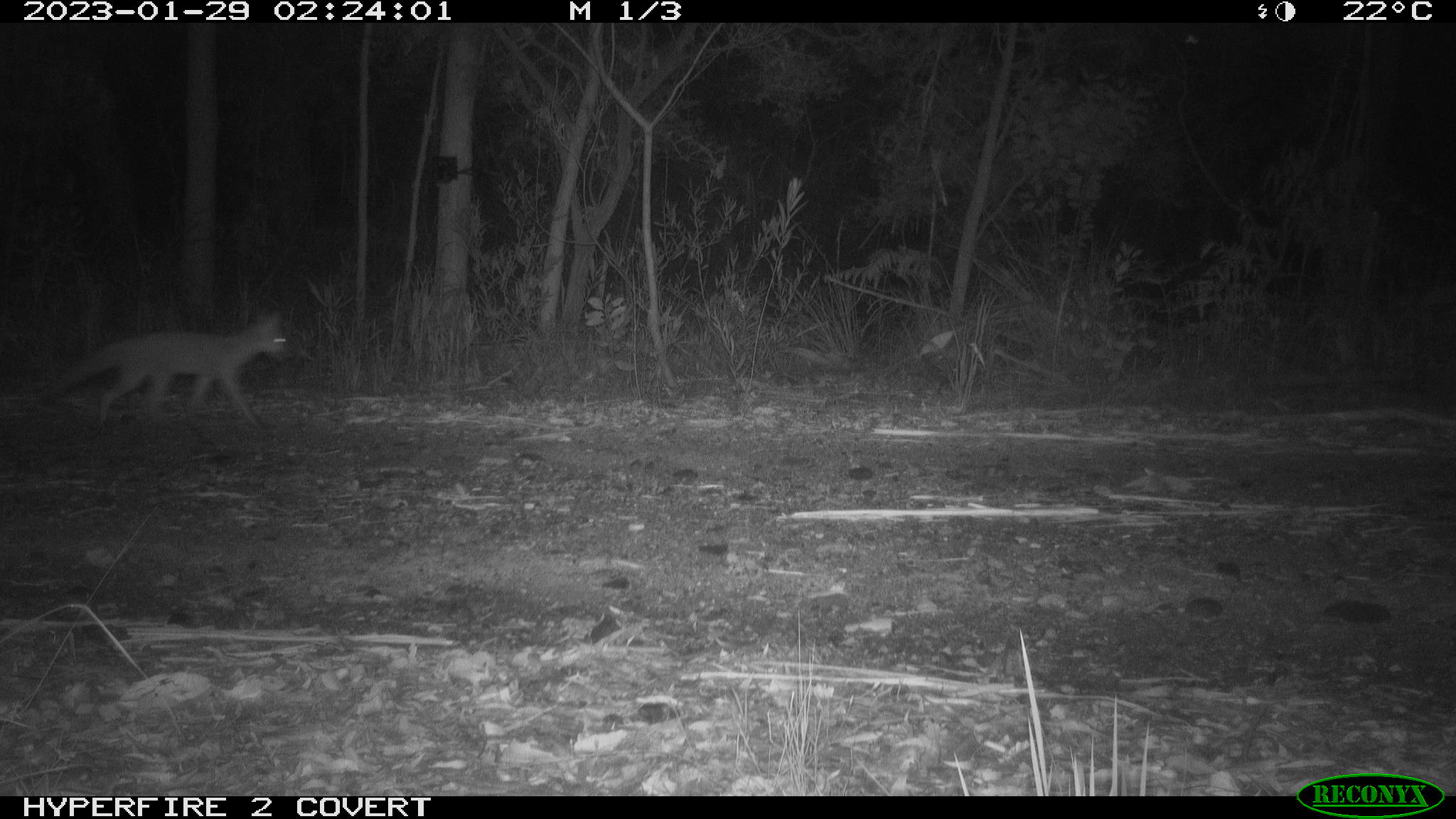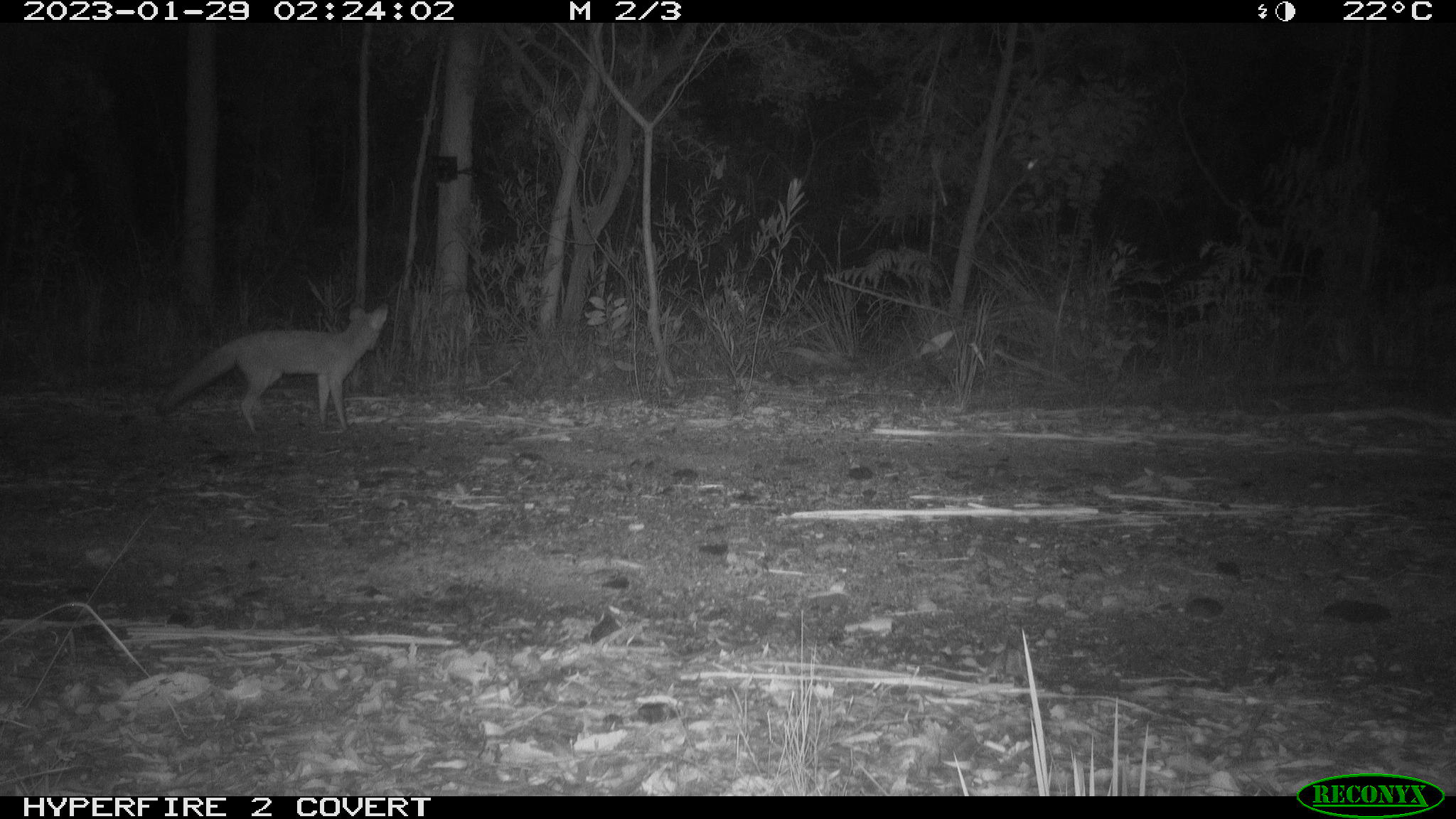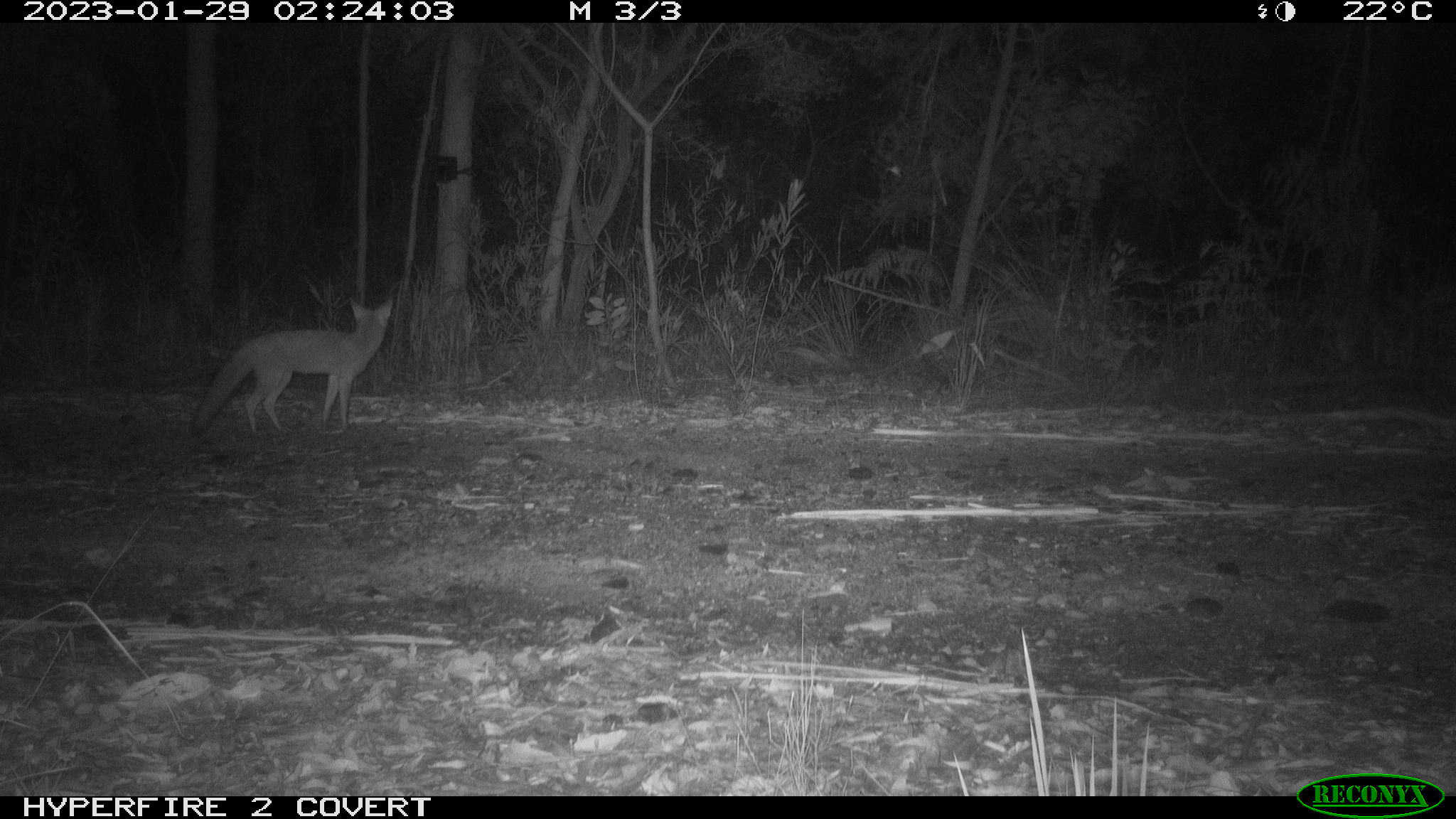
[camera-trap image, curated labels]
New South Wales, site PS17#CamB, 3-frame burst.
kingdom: Animalia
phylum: Chordata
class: Mammalia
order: Carnivora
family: Canidae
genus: Vulpes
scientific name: Vulpes vulpes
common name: red fox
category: fox